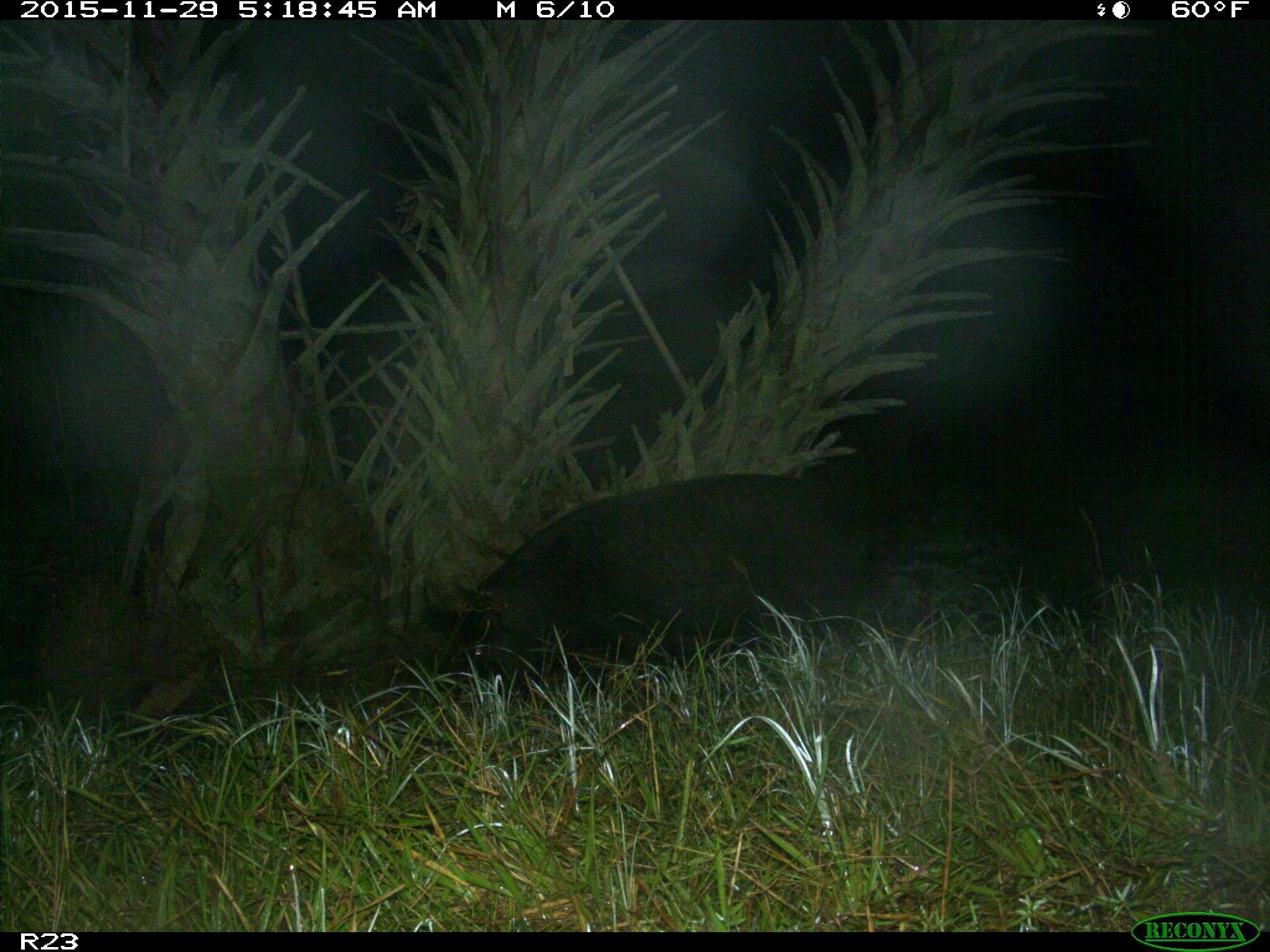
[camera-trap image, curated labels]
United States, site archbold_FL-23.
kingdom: Animalia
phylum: Chordata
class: Mammalia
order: Artiodactyla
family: Suidae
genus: Sus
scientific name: Sus scrofa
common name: wild boar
Sus scrofa (wild boar).